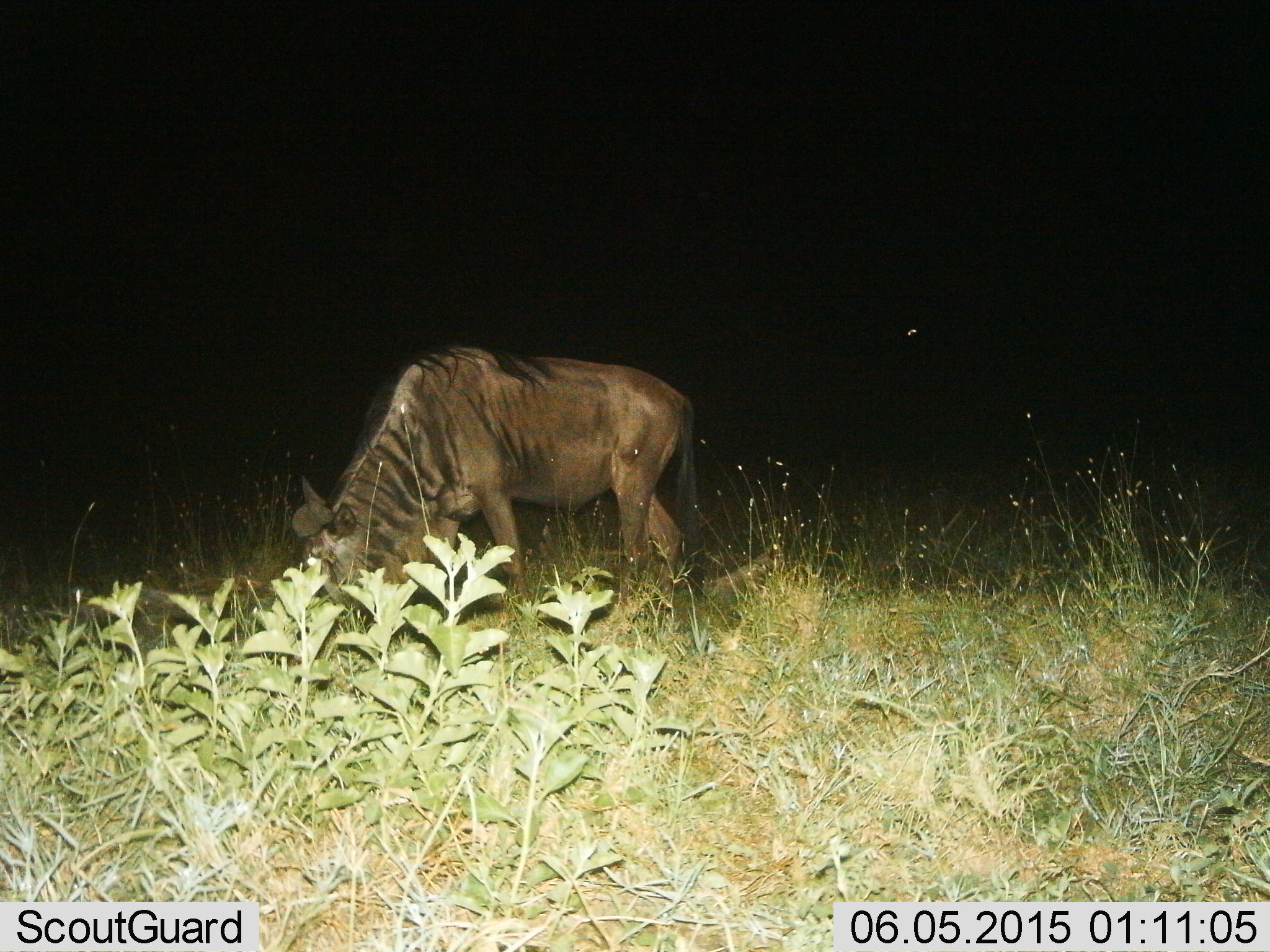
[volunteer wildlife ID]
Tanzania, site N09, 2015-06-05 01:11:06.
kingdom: Animalia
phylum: Chordata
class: Mammalia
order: Artiodactyla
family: Bovidae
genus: Connochaetes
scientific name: Connochaetes taurinus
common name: blue wildebeest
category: wildebeest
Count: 1.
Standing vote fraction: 20%.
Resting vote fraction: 0%.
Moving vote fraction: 0%.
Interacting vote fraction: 0%.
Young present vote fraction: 0%.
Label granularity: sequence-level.